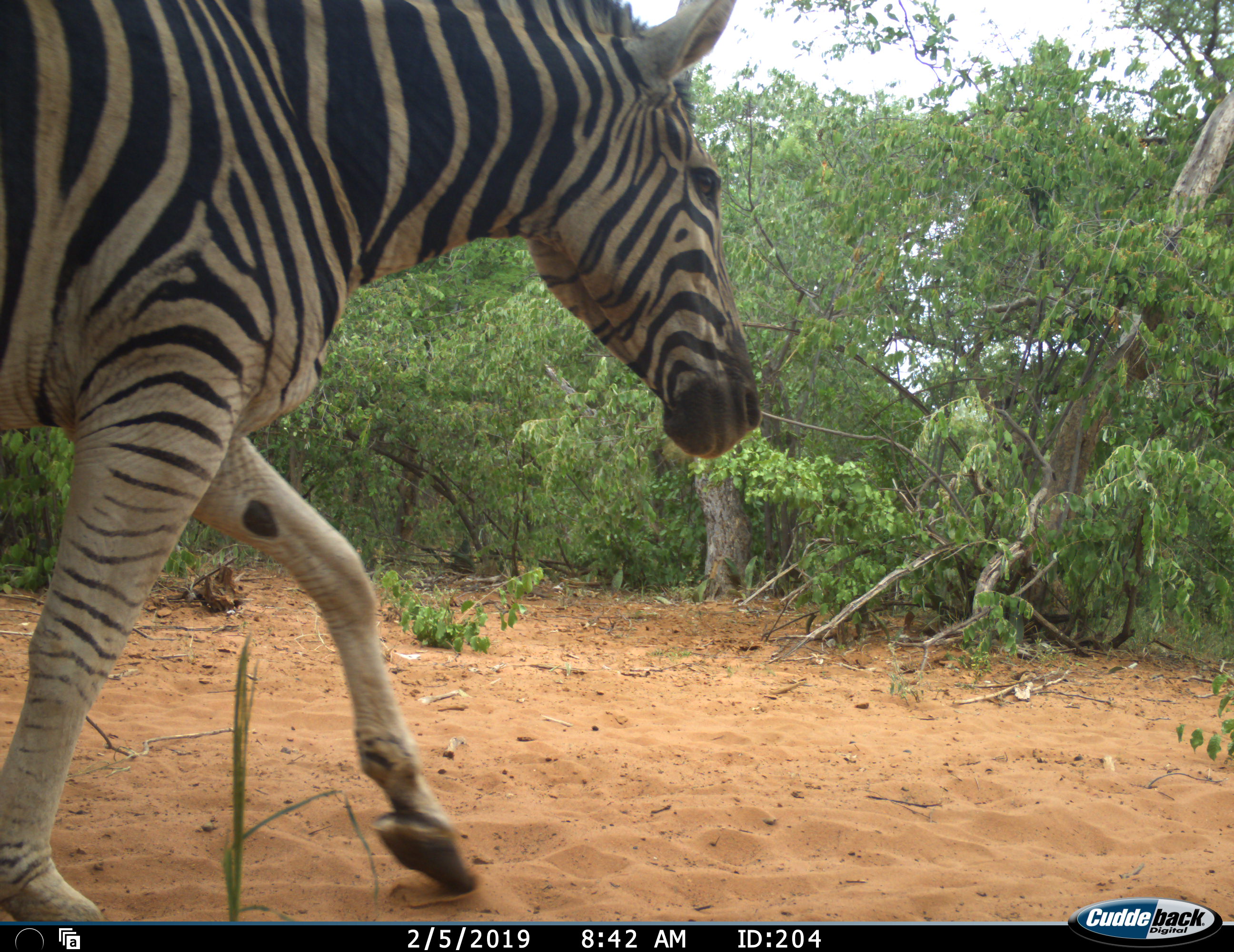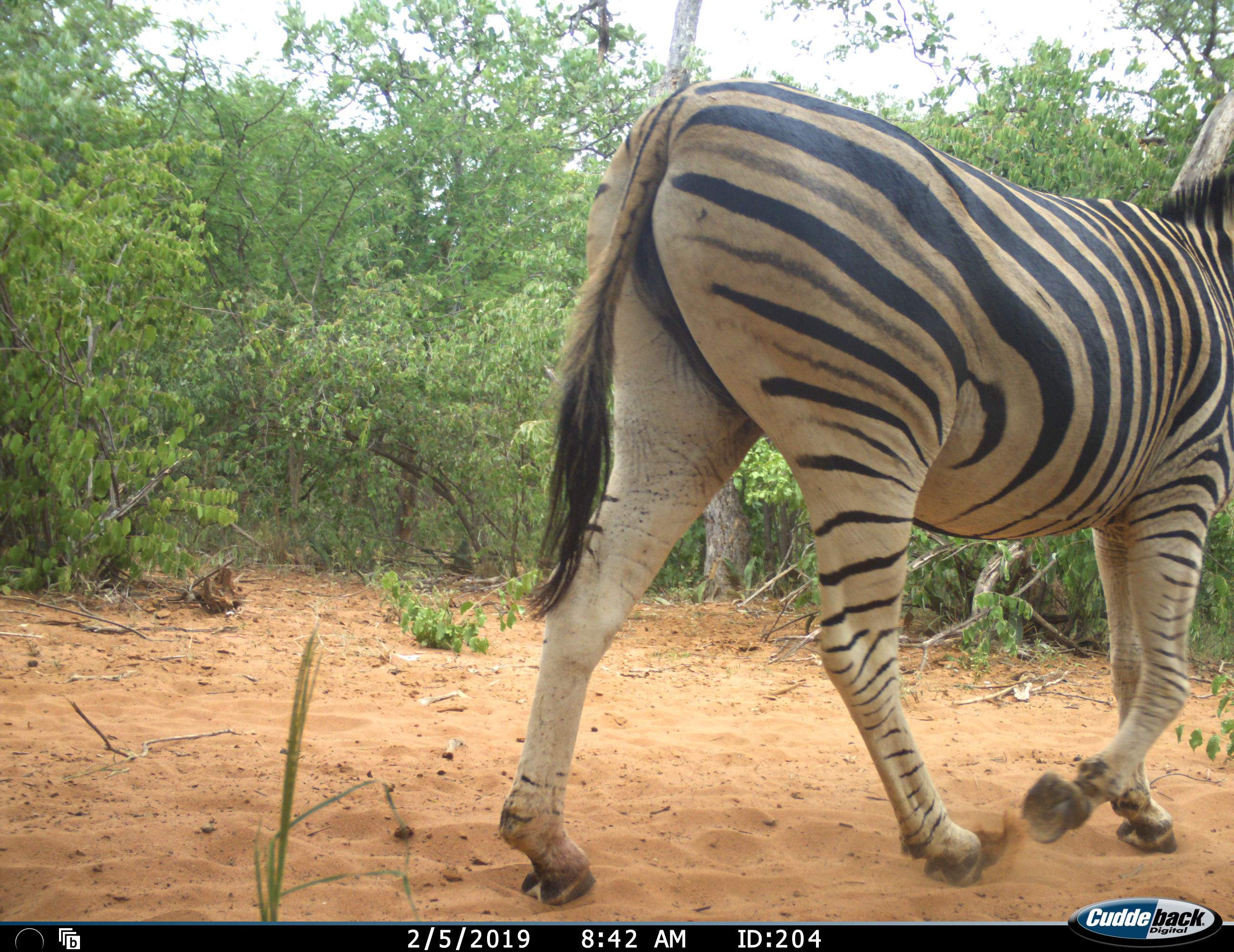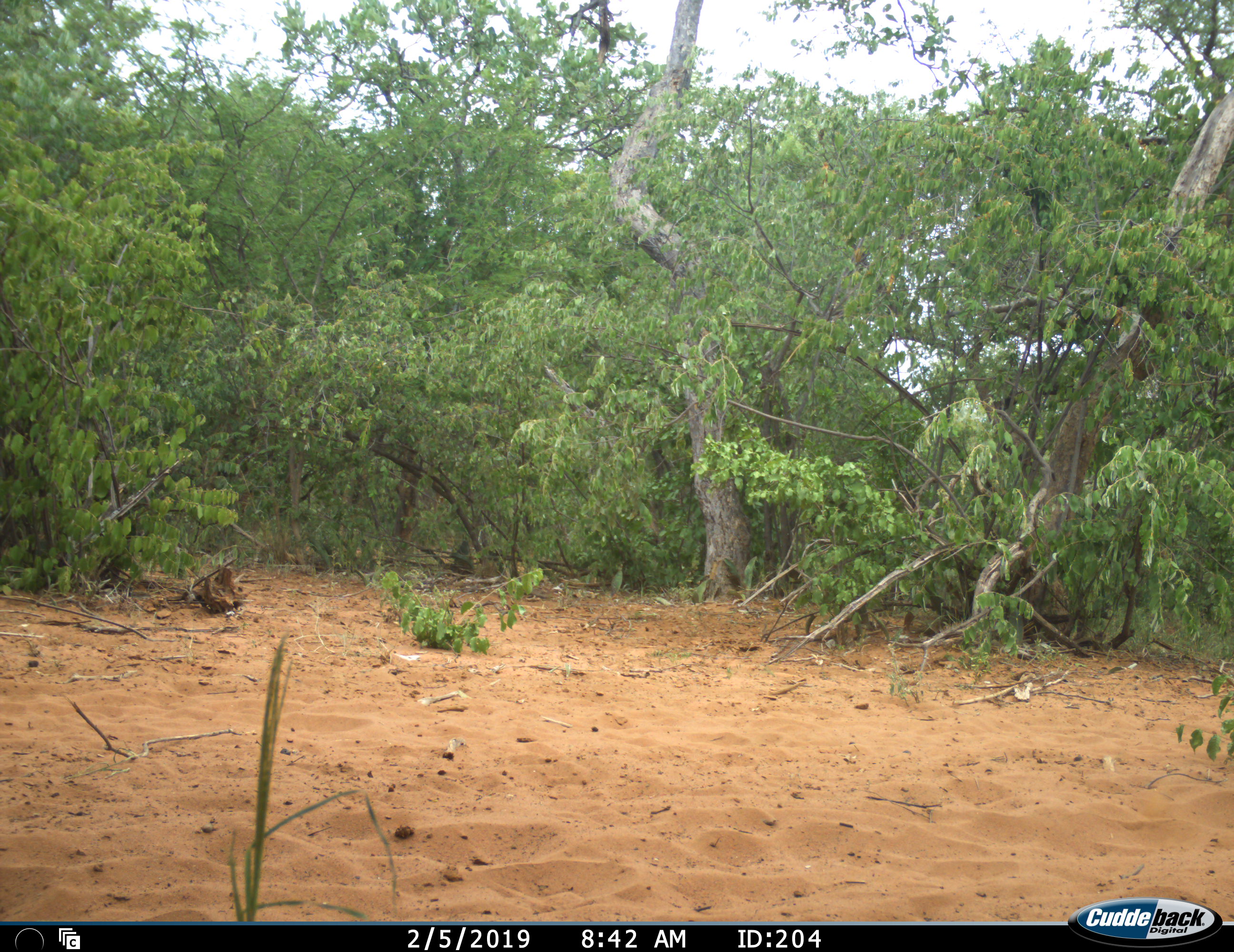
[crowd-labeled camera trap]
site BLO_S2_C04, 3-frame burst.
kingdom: Animalia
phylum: Chordata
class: Mammalia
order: Perissodactyla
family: Equidae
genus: Equus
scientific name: Equus quagga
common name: plains zebra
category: zebraplains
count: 1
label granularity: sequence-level